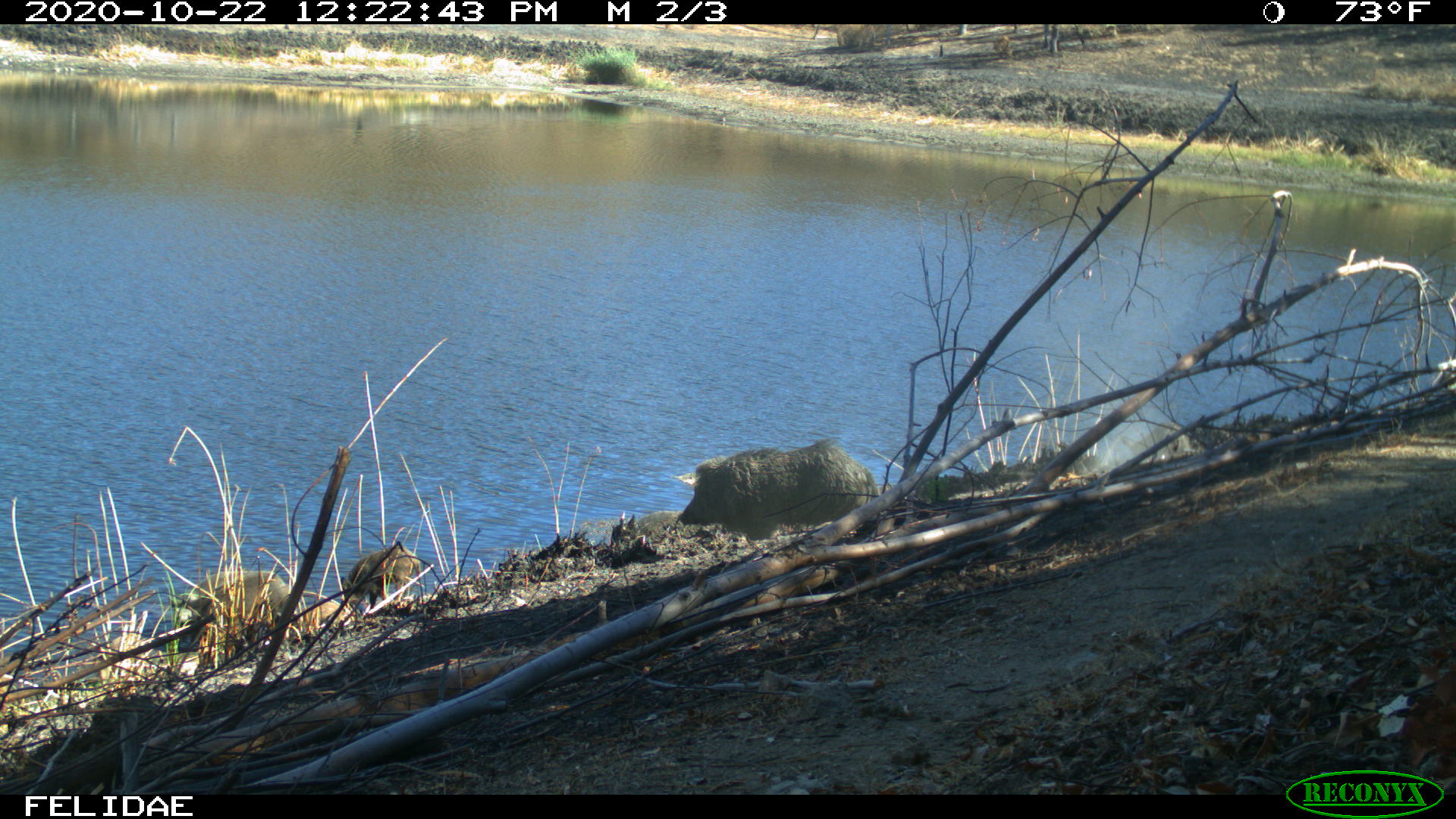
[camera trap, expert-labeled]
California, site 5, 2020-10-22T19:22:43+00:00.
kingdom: Animalia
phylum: Chordata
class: Mammalia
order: Artiodactyla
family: Suidae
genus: Sus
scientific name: Sus scrofa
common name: wild boar